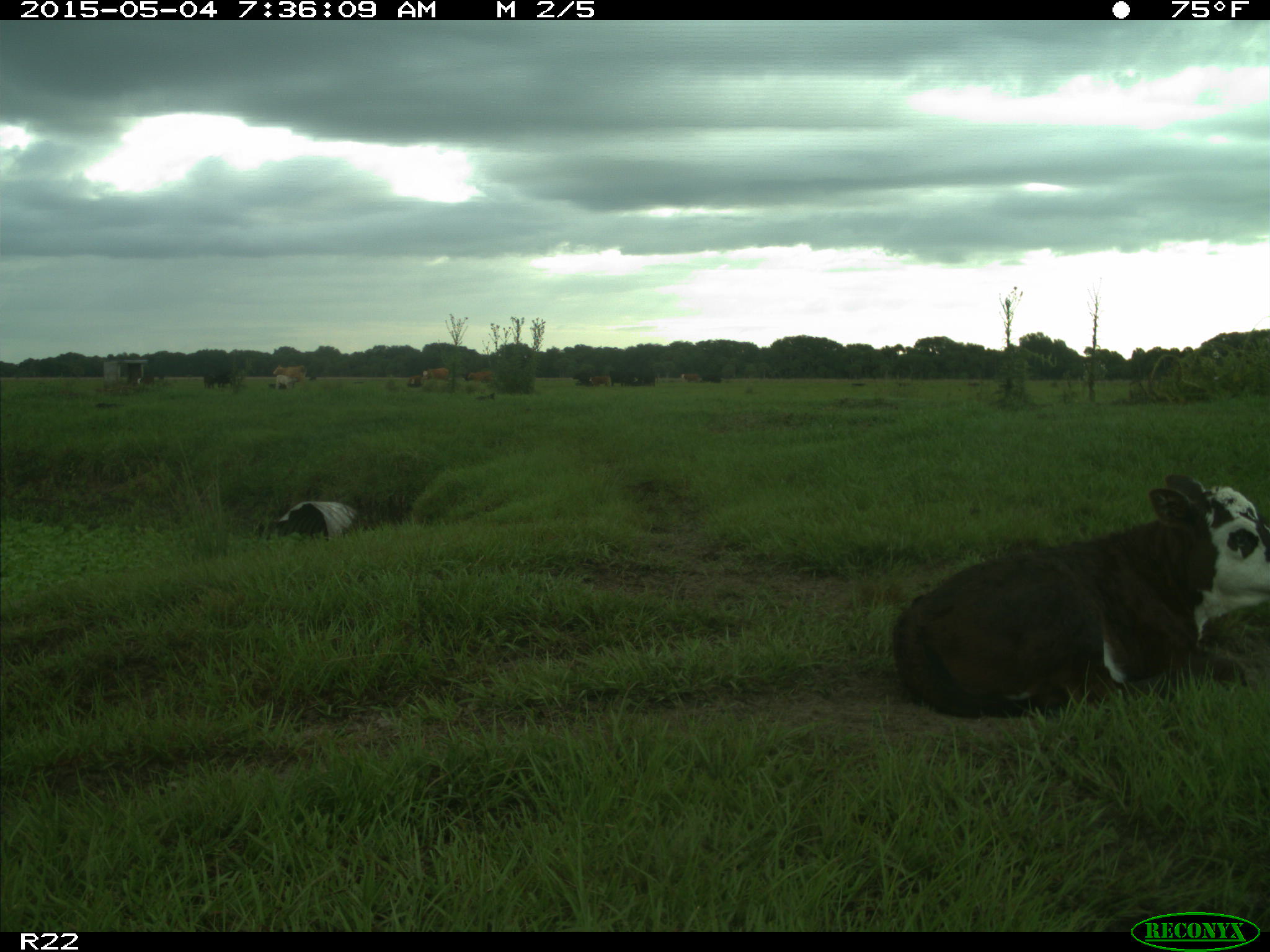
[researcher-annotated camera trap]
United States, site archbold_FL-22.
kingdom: Animalia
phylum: Chordata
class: Mammalia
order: Artiodactyla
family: Bovidae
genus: Bos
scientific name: Bos taurus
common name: domestic cow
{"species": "Bos taurus (domestic cow)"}